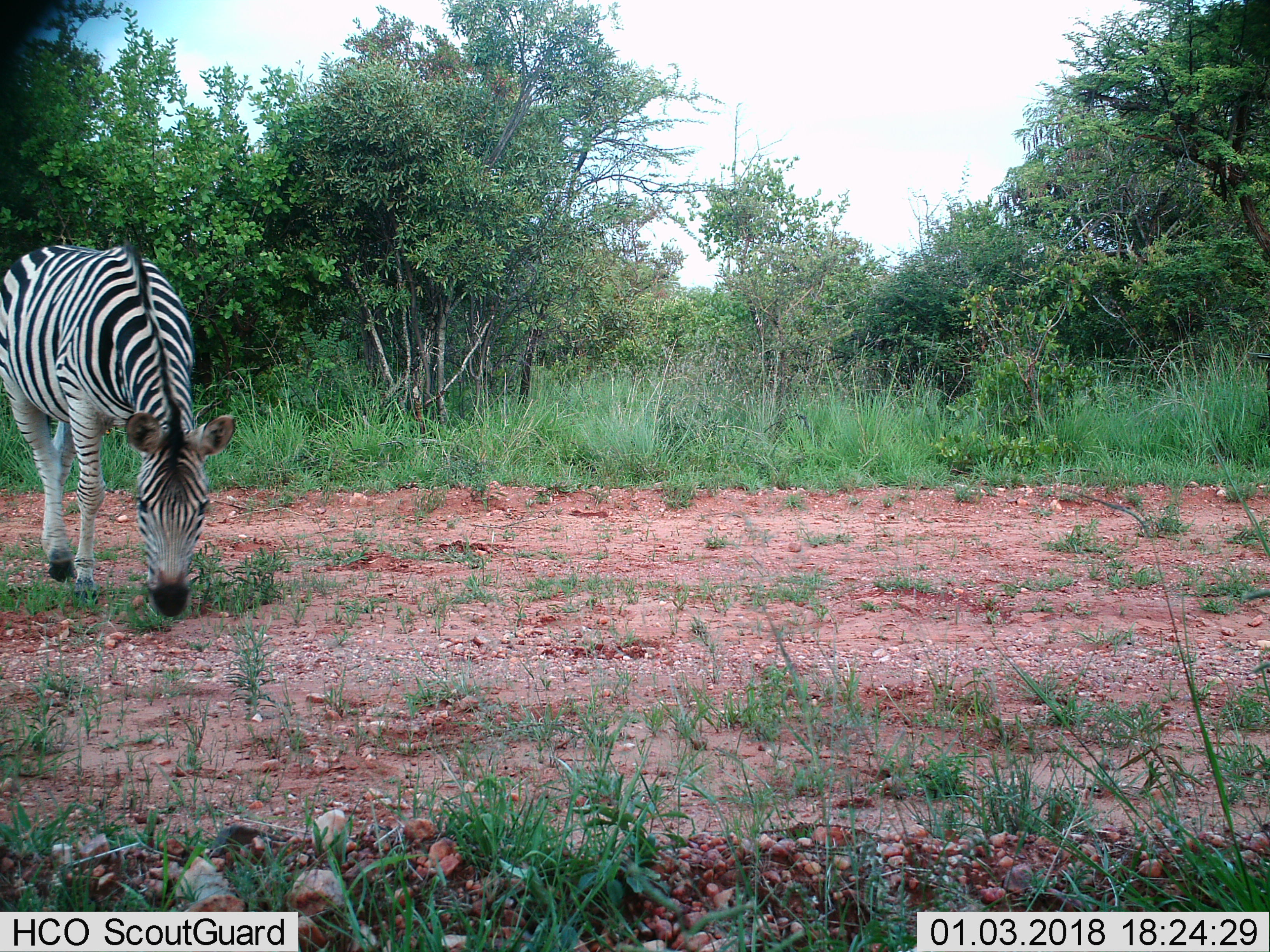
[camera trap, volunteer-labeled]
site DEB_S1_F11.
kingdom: Animalia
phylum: Chordata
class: Mammalia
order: Perissodactyla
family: Equidae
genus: Equus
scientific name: Equus quagga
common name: plains zebra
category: zebraplains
Zebraplains (plains zebra) (Equus quagga), count 1. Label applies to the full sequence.